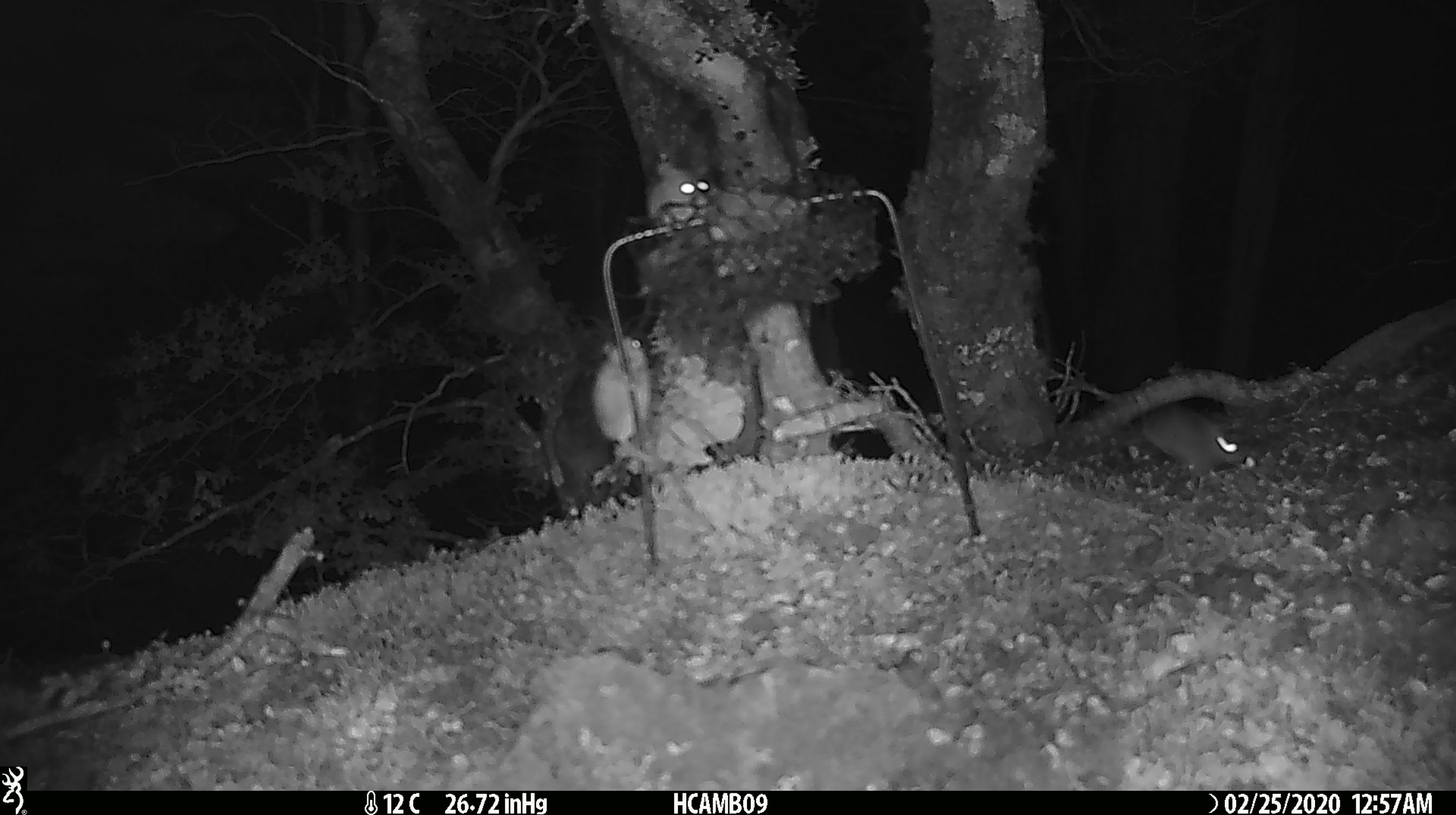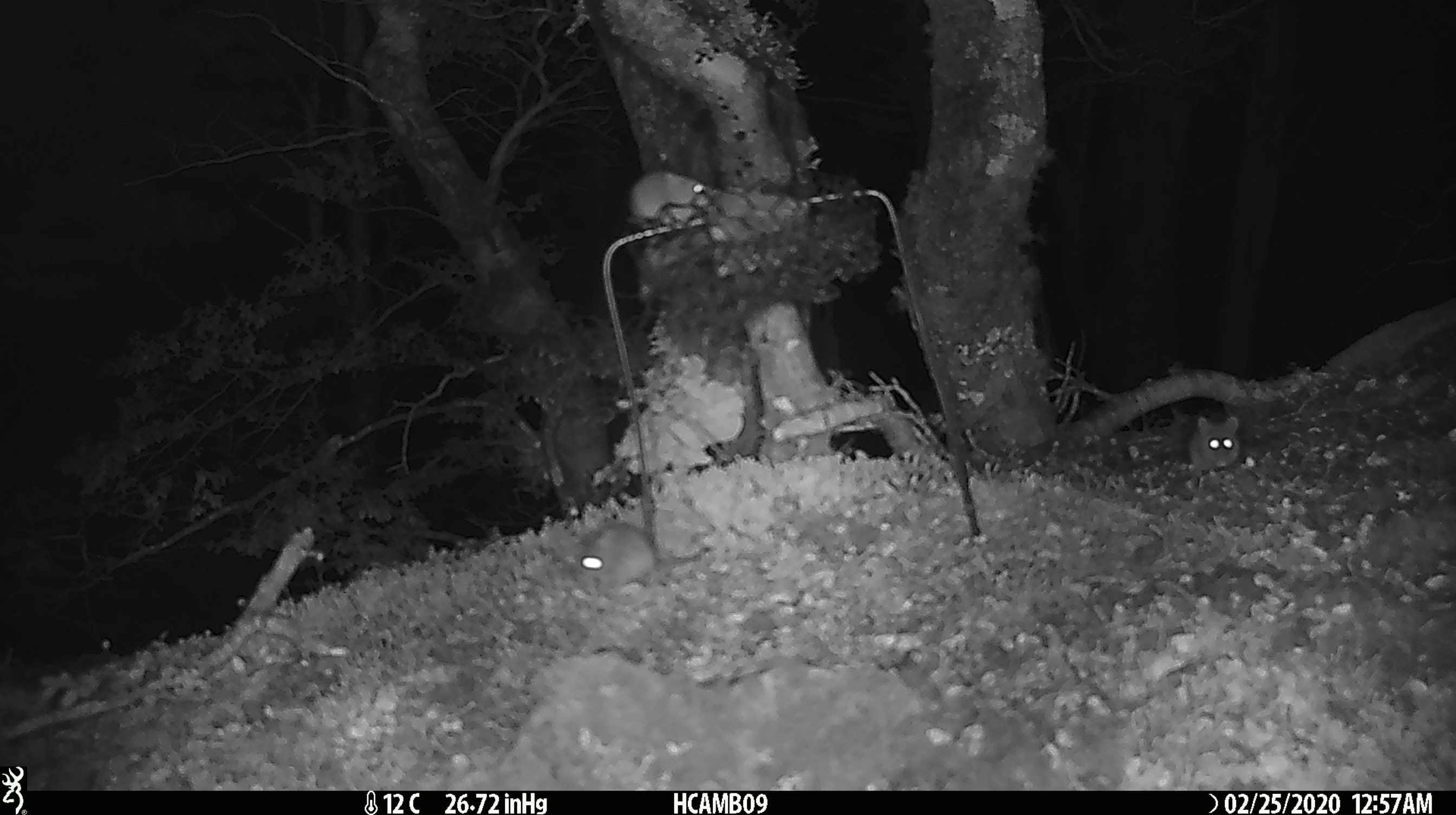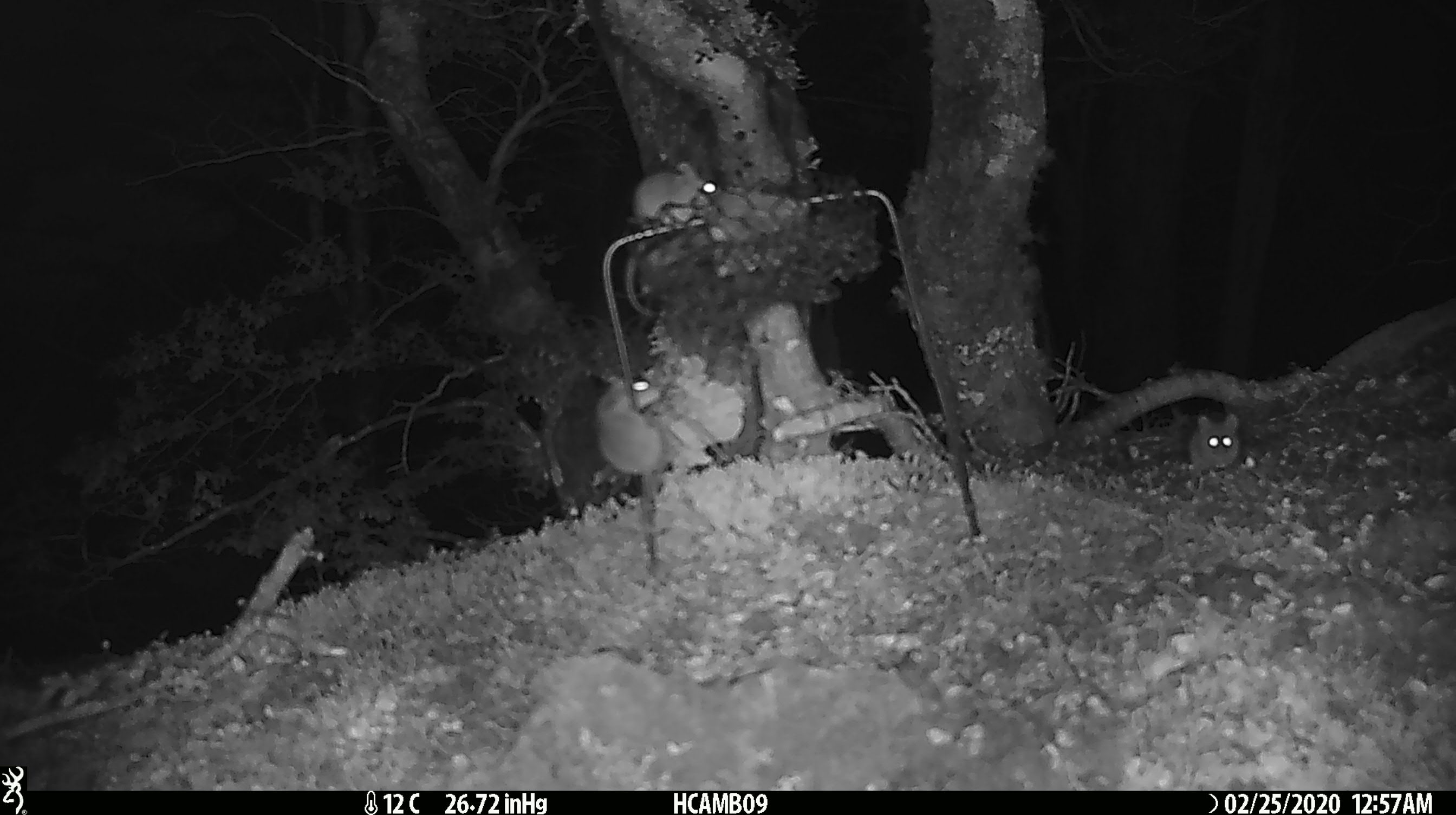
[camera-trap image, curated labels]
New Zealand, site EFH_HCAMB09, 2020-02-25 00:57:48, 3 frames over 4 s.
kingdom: Animalia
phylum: Chordata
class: Mammalia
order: Rodentia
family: Muridae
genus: Mus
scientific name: Mus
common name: mouse